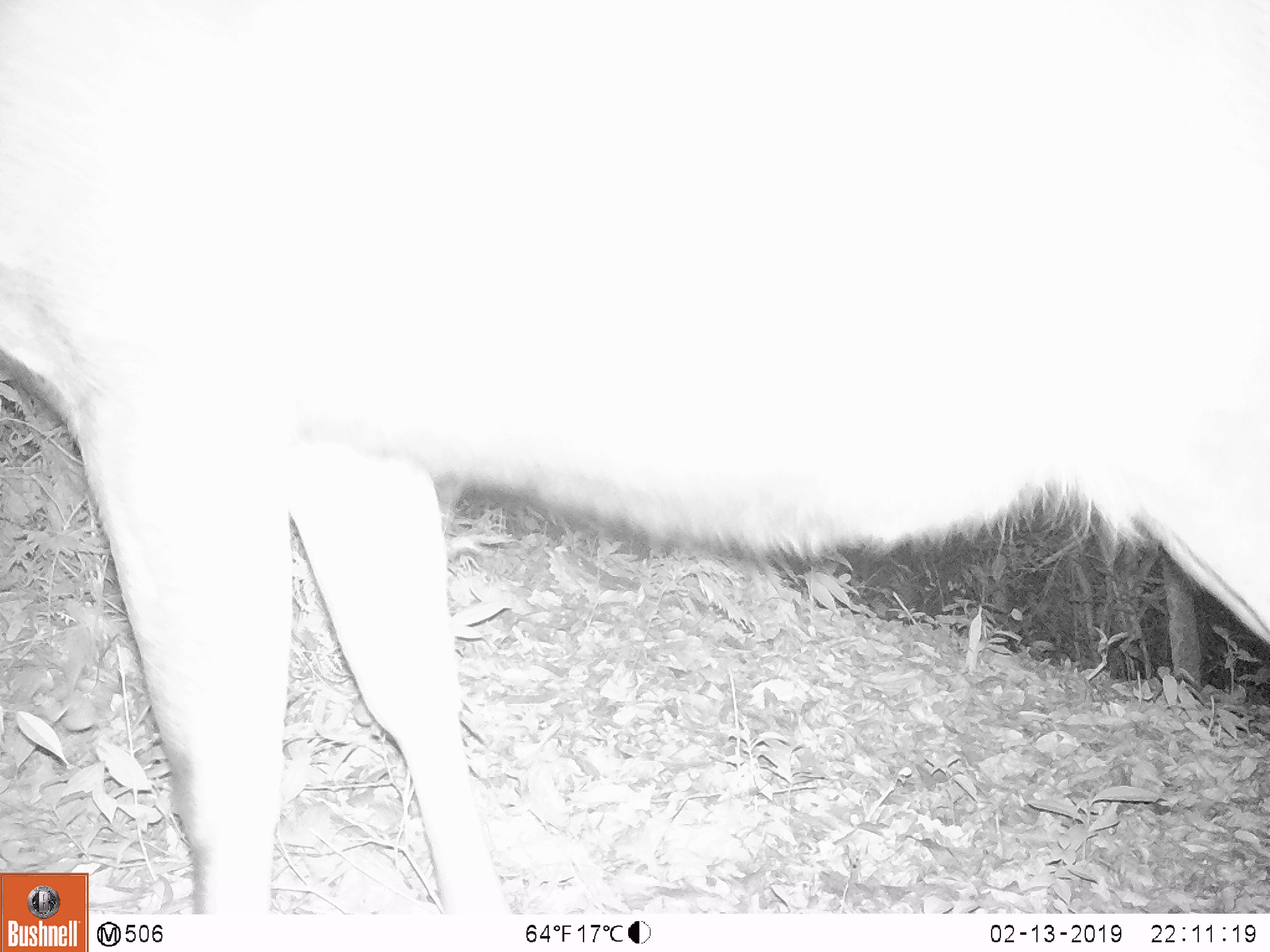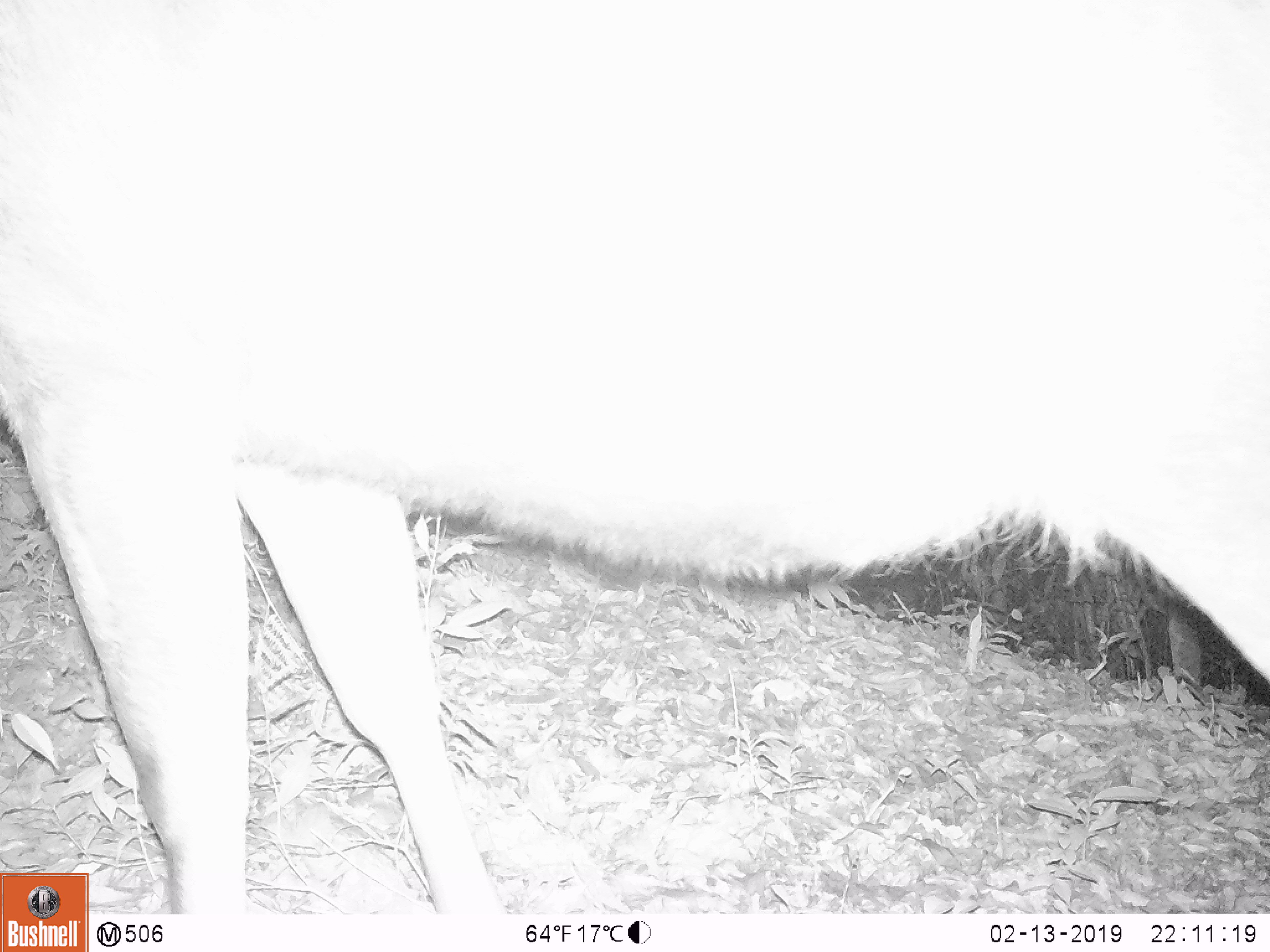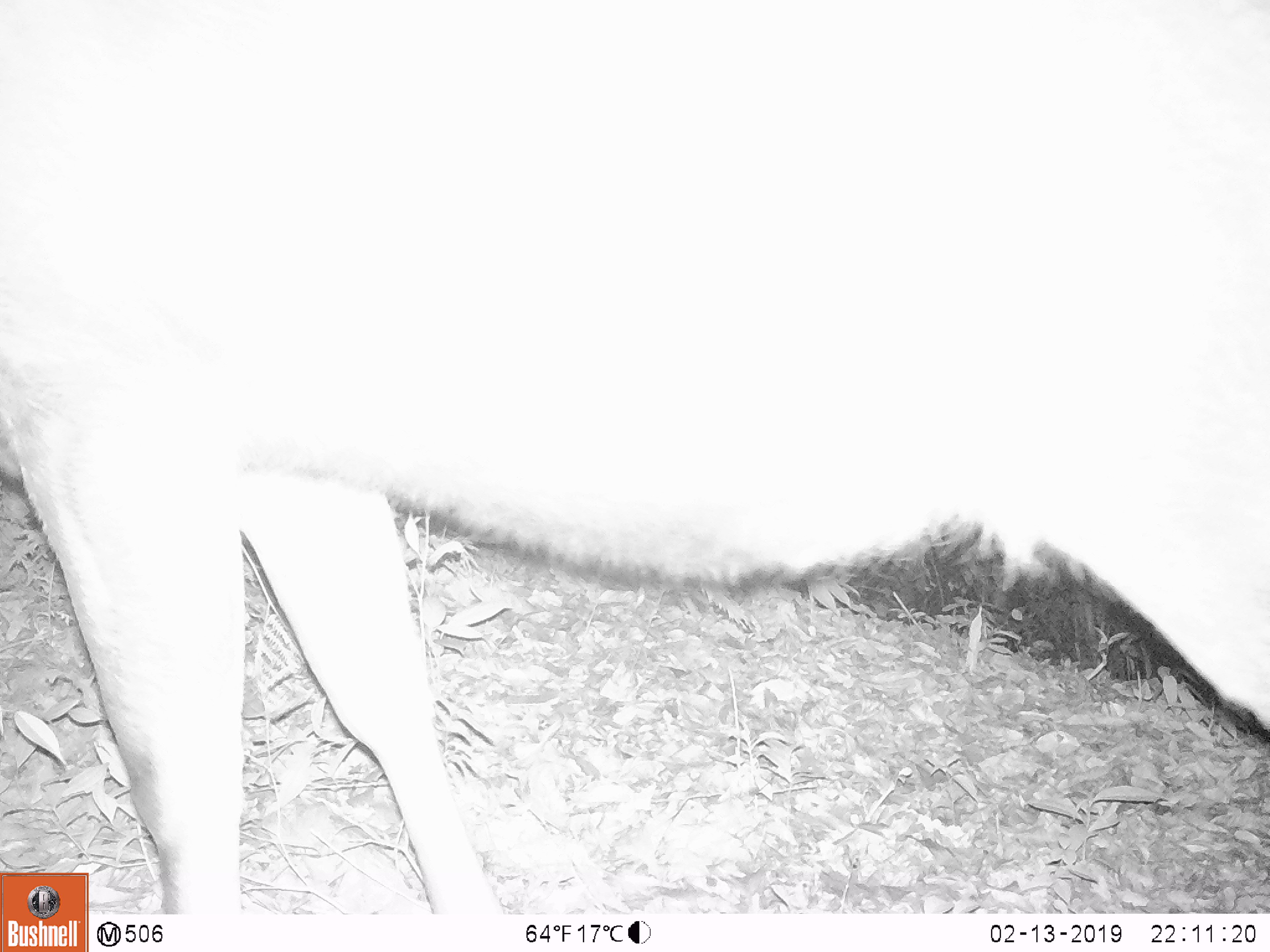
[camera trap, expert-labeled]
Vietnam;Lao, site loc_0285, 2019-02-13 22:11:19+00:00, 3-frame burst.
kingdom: Animalia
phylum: Chordata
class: Mammalia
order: Artiodactyla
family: Cervidae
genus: Rusa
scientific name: Rusa unicolor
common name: sambar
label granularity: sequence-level